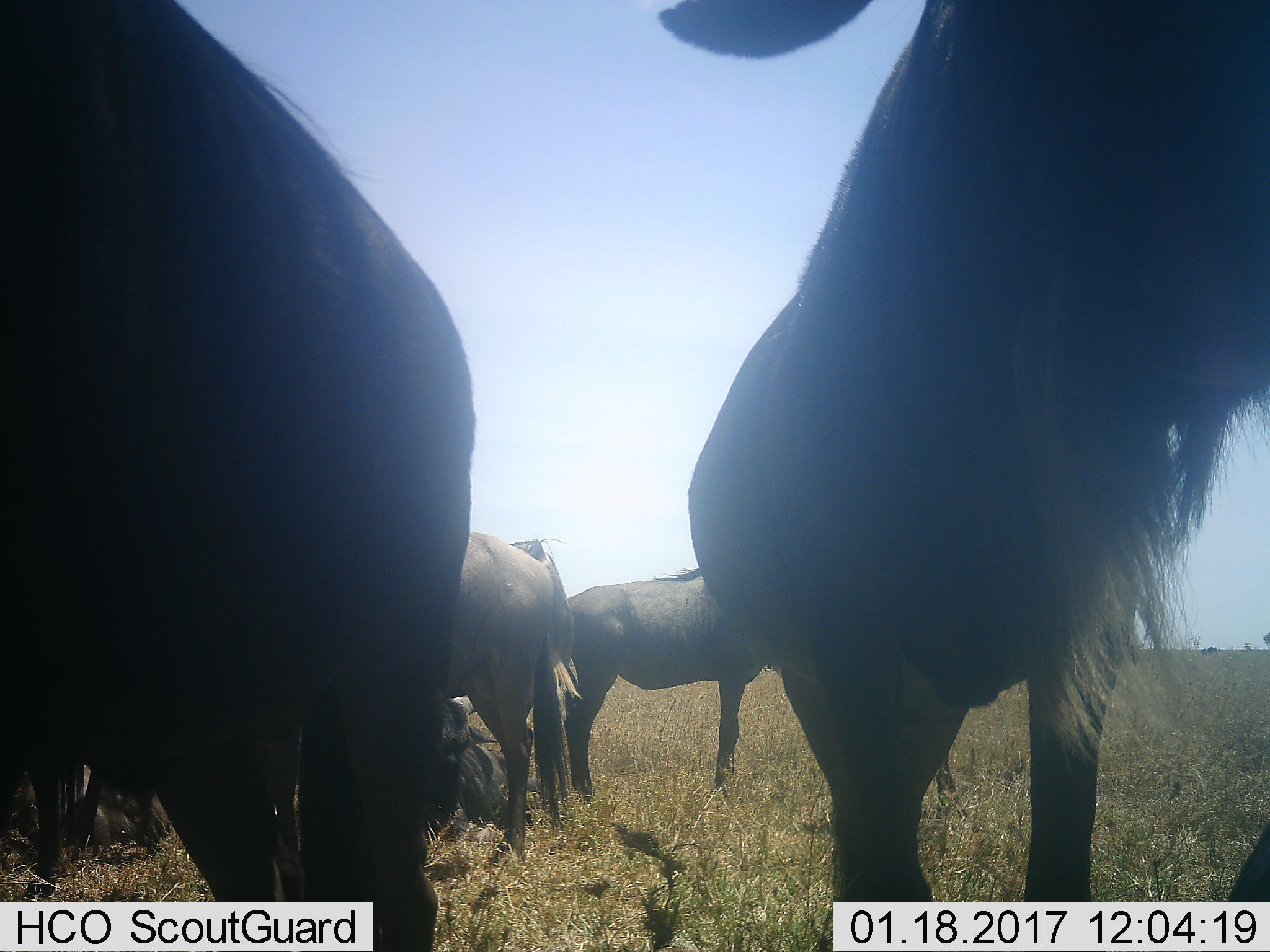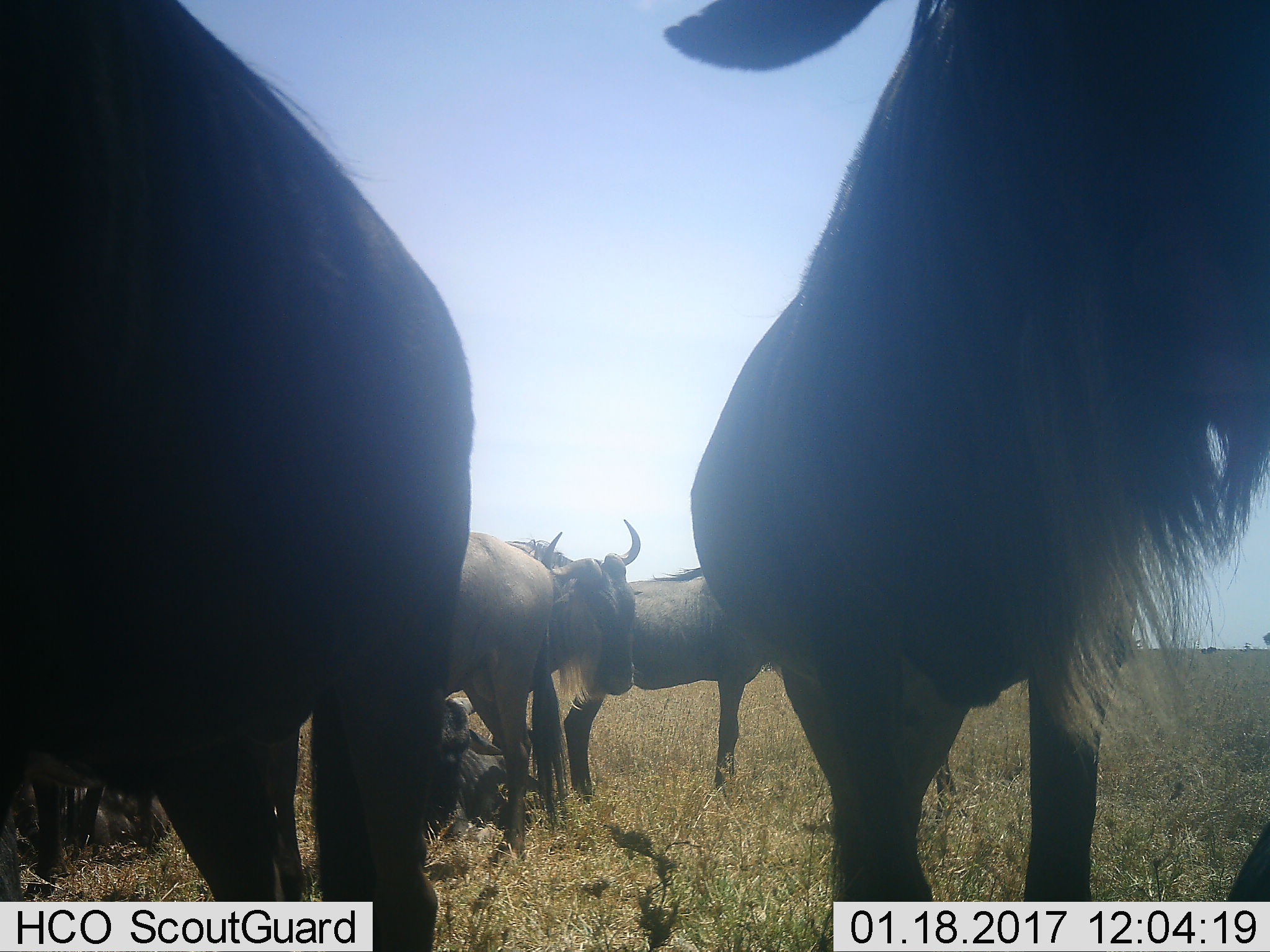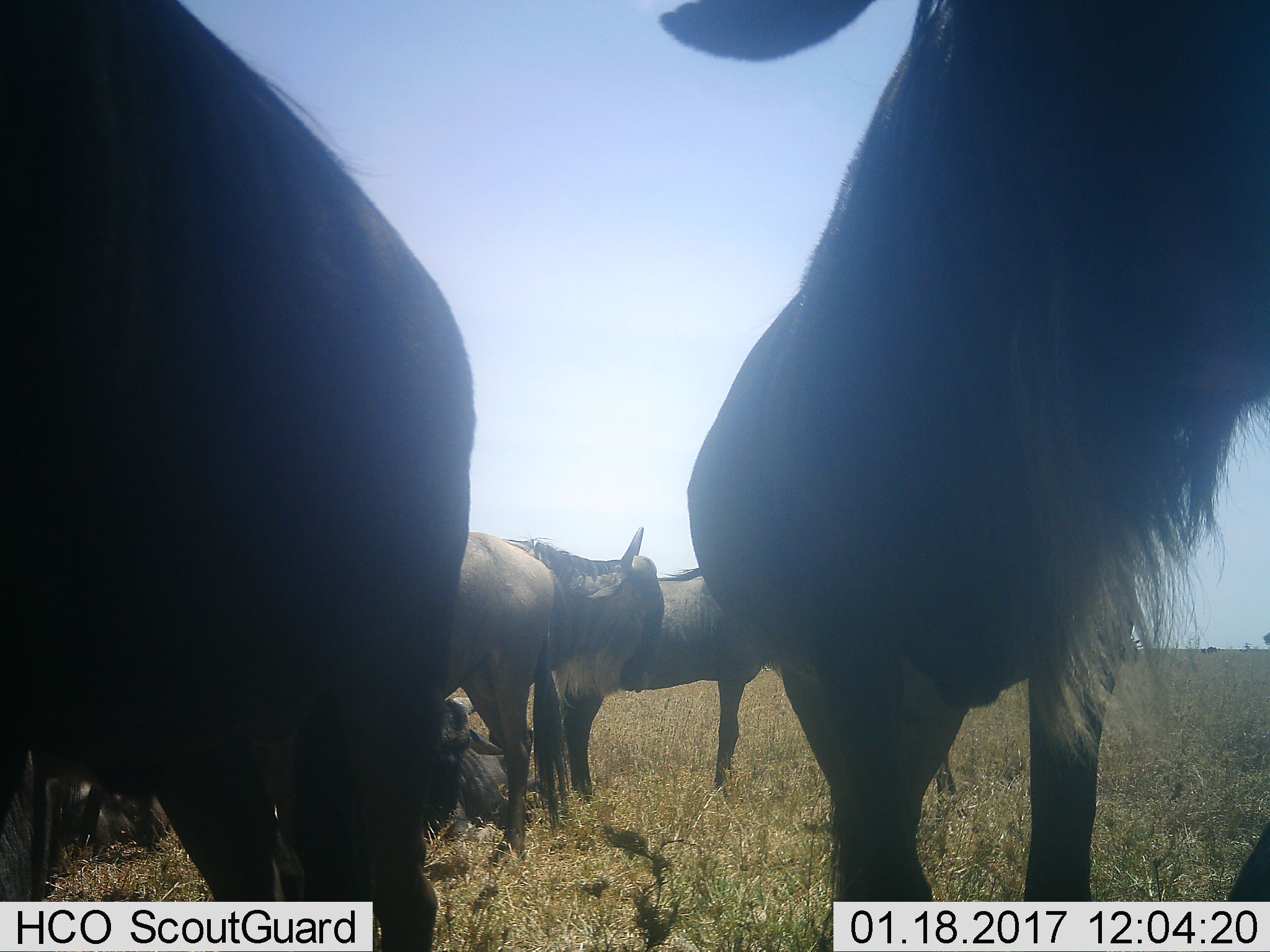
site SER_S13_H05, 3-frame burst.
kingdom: Animalia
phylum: Chordata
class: Mammalia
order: Artiodactyla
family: Bovidae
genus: Connochaetes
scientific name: Connochaetes taurinus taurinus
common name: blue wildebeest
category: wildebeestblue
Wildebeestblue (blue wildebeest) (Connochaetes taurinus taurinus), count 8. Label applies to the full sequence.